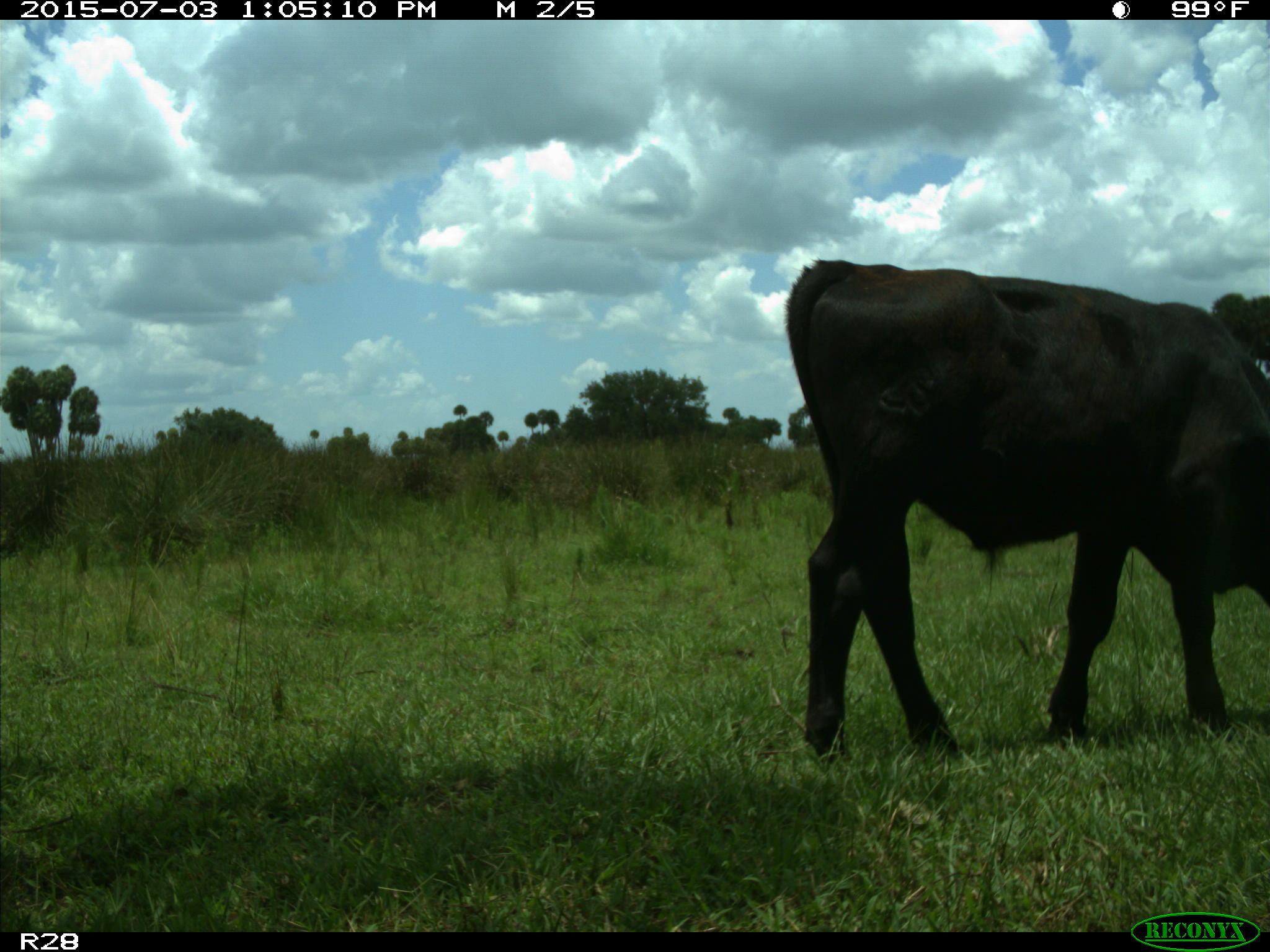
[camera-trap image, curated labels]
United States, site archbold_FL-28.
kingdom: Animalia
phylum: Chordata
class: Mammalia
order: Artiodactyla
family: Bovidae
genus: Bos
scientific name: Bos taurus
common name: domestic cow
Bos taurus (domestic cow).